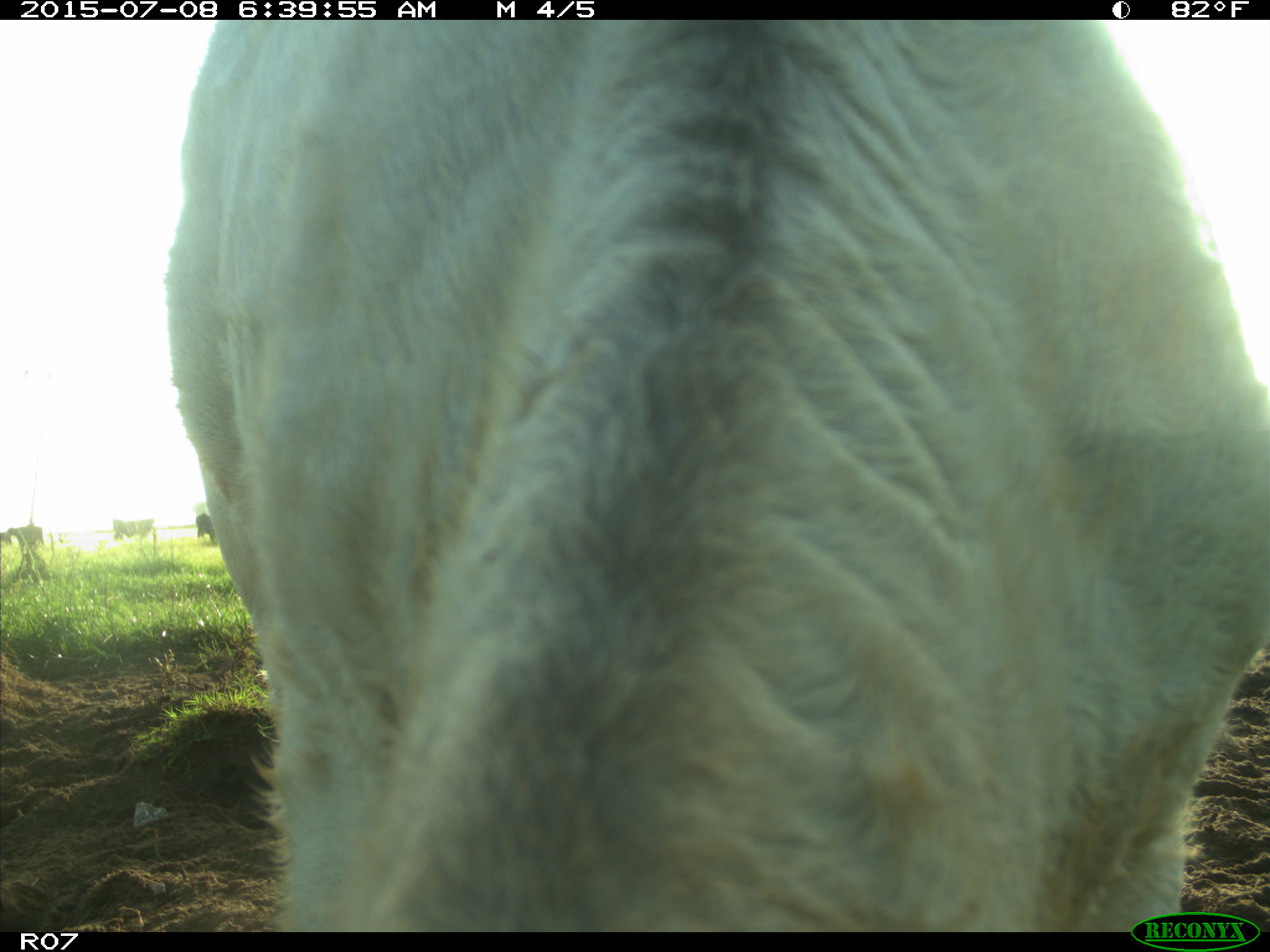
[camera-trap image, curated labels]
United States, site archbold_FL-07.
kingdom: Animalia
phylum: Chordata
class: Mammalia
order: Artiodactyla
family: Bovidae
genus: Bos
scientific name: Bos taurus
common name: domestic cow